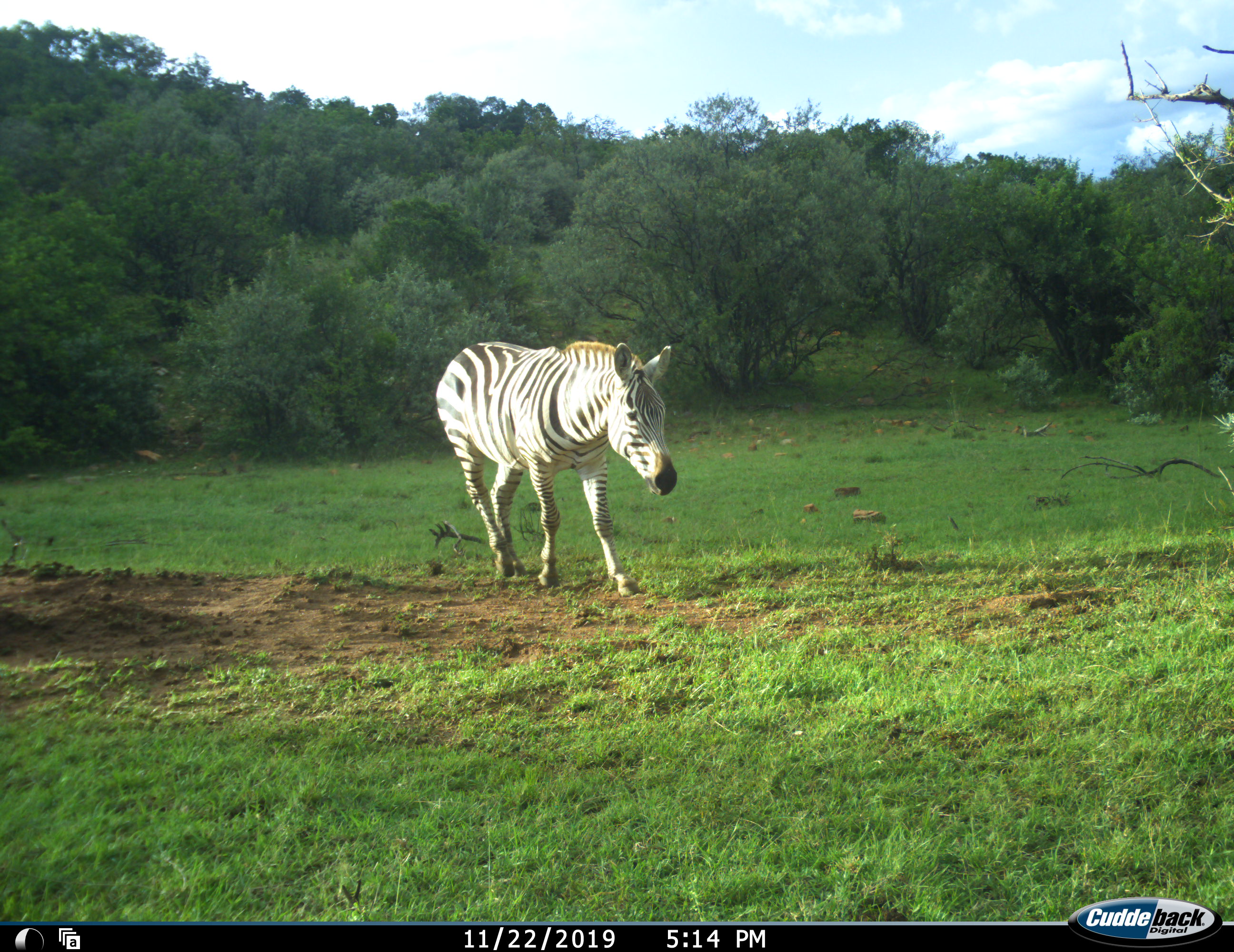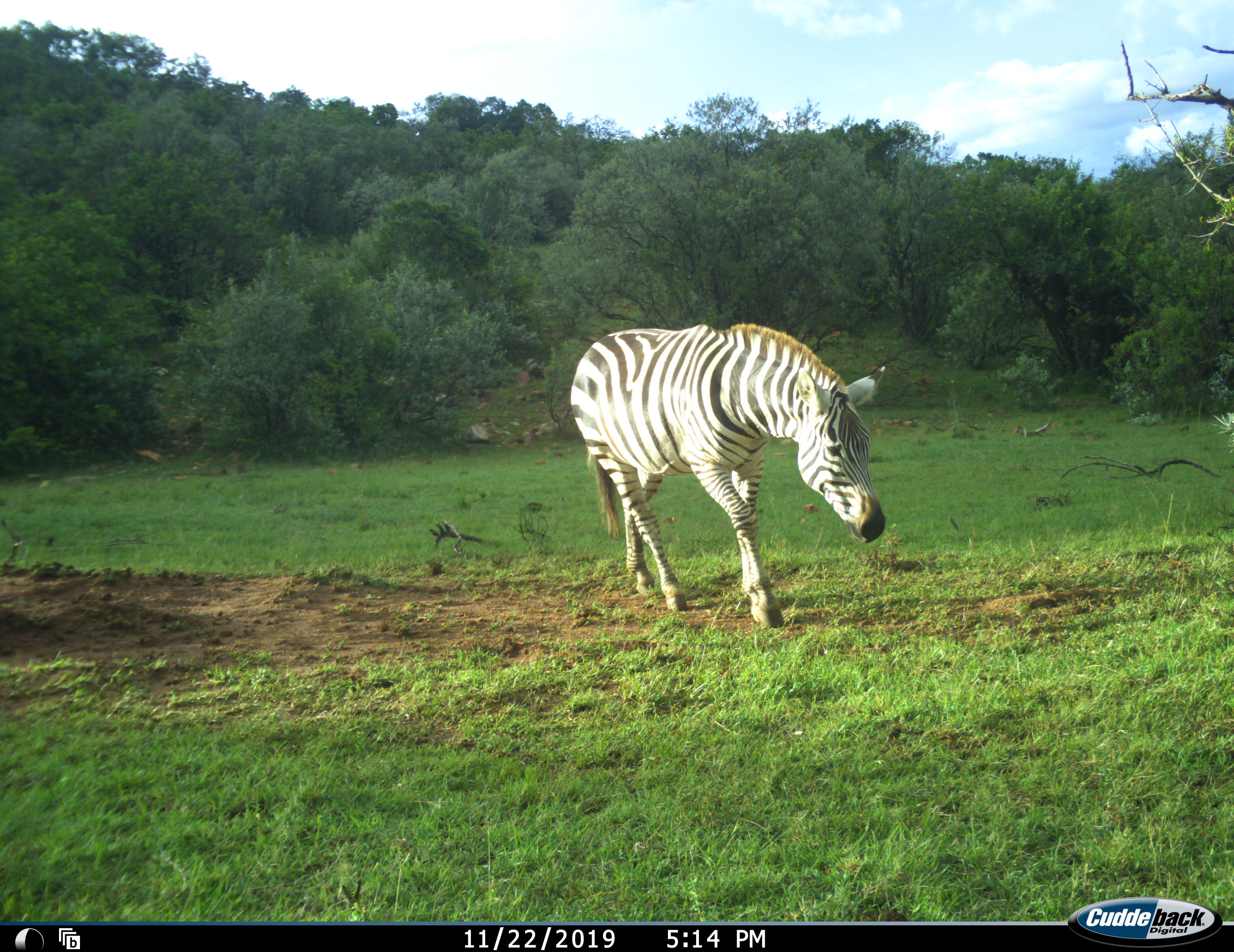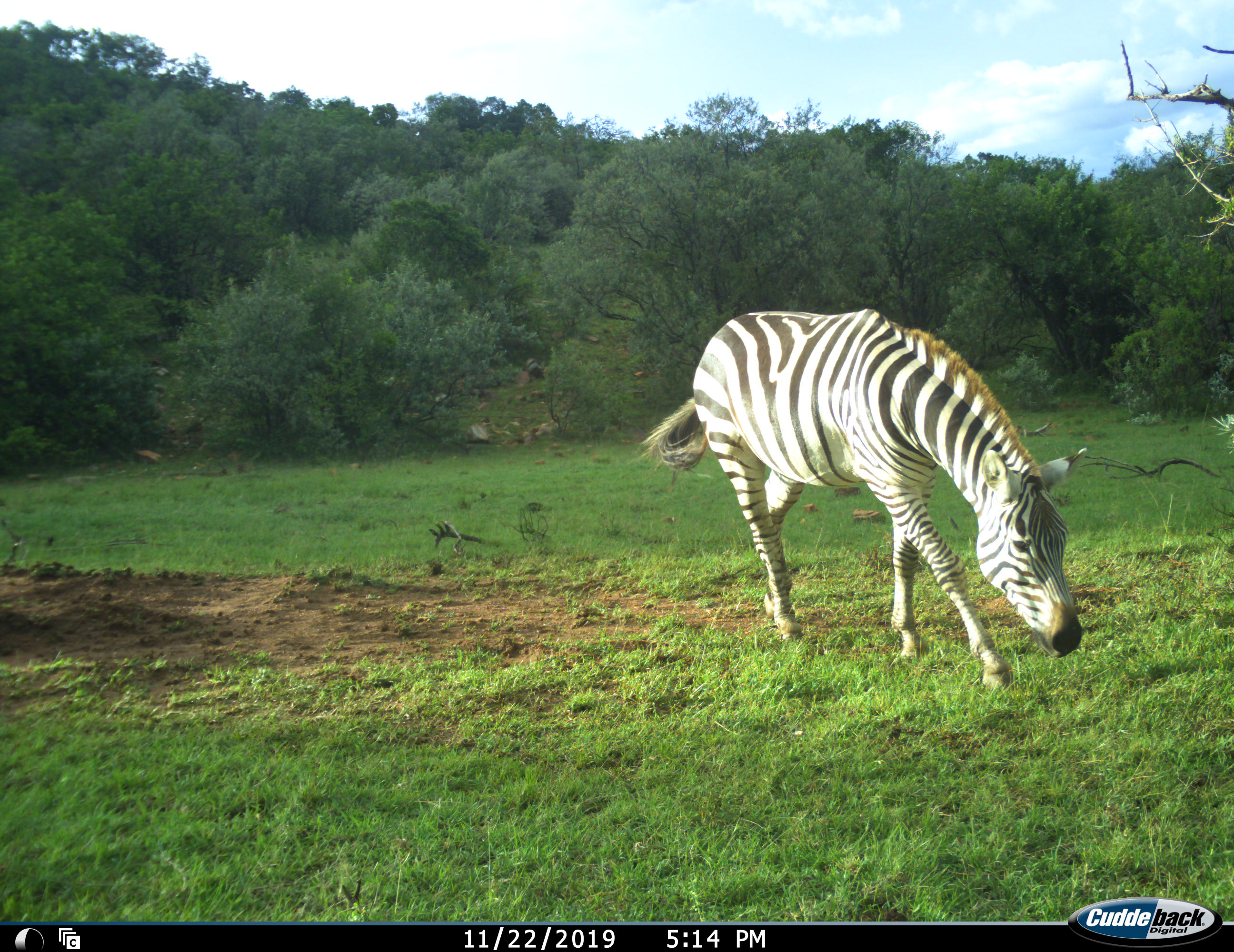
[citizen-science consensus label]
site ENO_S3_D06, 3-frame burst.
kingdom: Animalia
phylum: Chordata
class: Mammalia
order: Perissodactyla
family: Equidae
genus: Equus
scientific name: Equus quagga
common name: plains zebra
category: zebraplains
Zebraplains (plains zebra) (Equus quagga), count 1. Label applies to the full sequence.